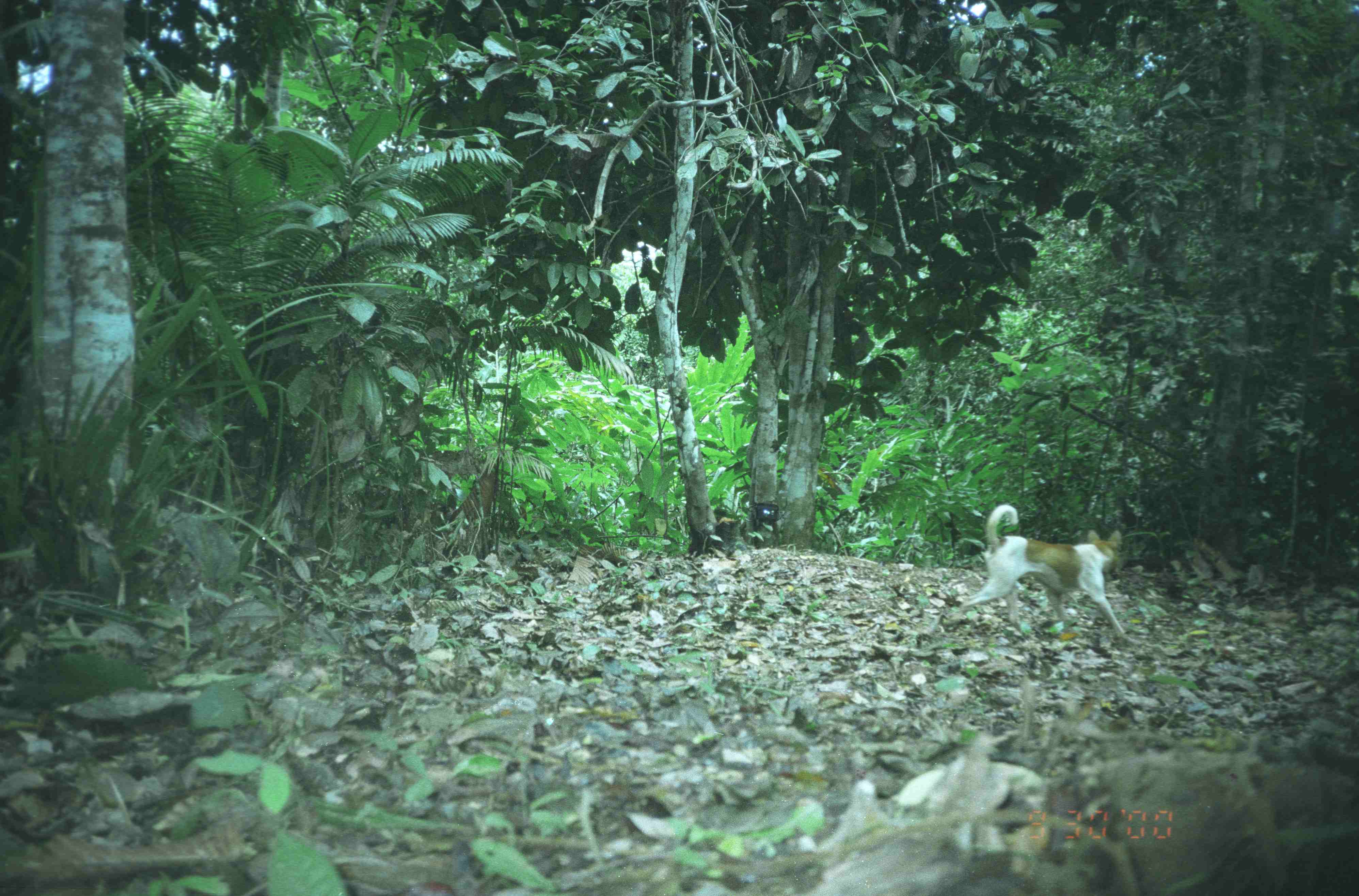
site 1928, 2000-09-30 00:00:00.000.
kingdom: Animalia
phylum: Chordata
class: Mammalia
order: Carnivora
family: Canidae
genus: Canis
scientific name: Canis familiaris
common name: domestic dog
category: canis lupus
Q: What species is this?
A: Canis lupus (domestic dog) (Canis familiaris).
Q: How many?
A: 1.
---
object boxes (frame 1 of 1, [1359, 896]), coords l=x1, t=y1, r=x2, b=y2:
canis lupus: l=951, t=504, r=1131, b=640